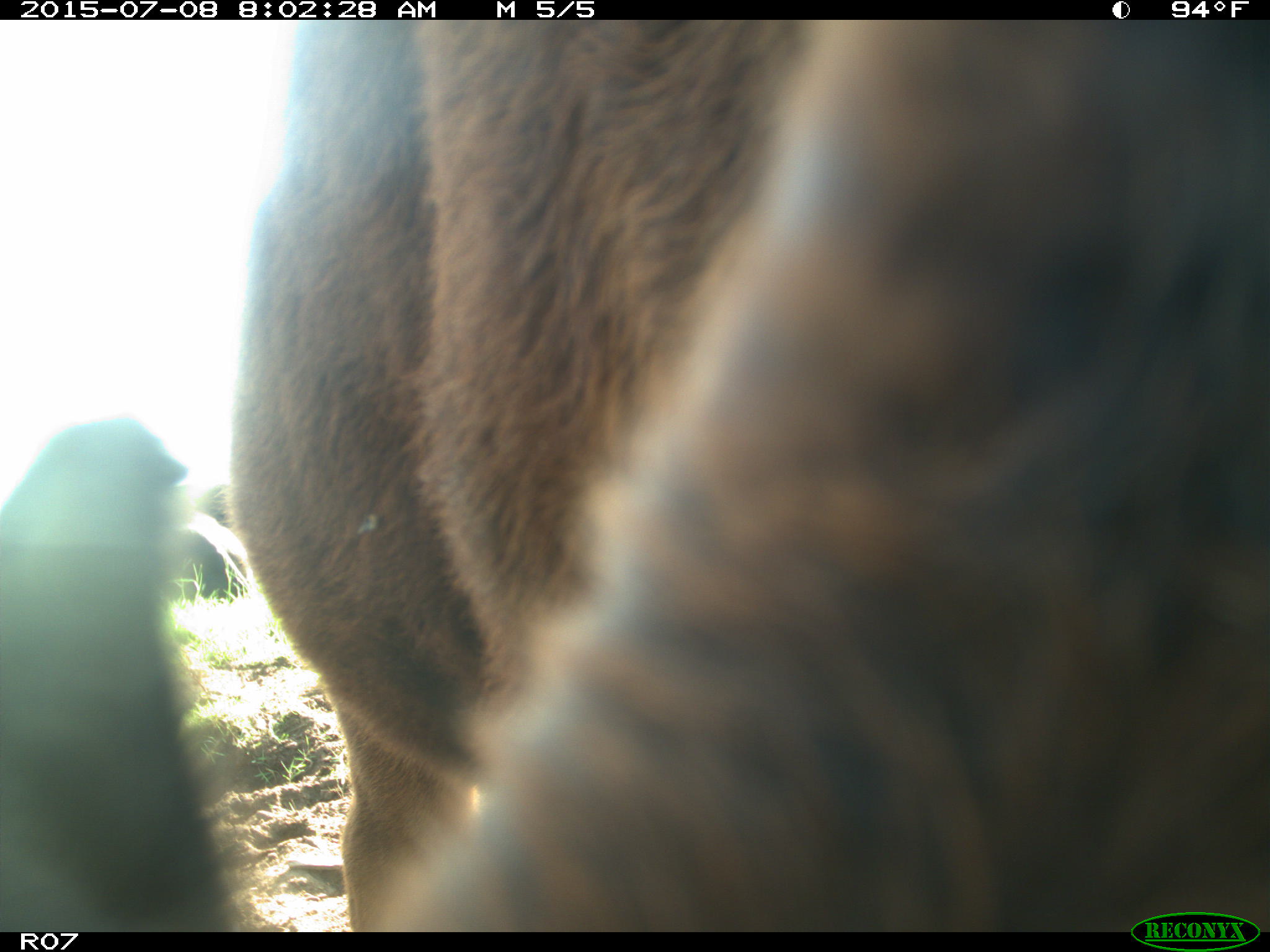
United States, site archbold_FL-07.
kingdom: Animalia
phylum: Chordata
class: Mammalia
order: Artiodactyla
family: Bovidae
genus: Bos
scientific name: Bos taurus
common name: domestic cow